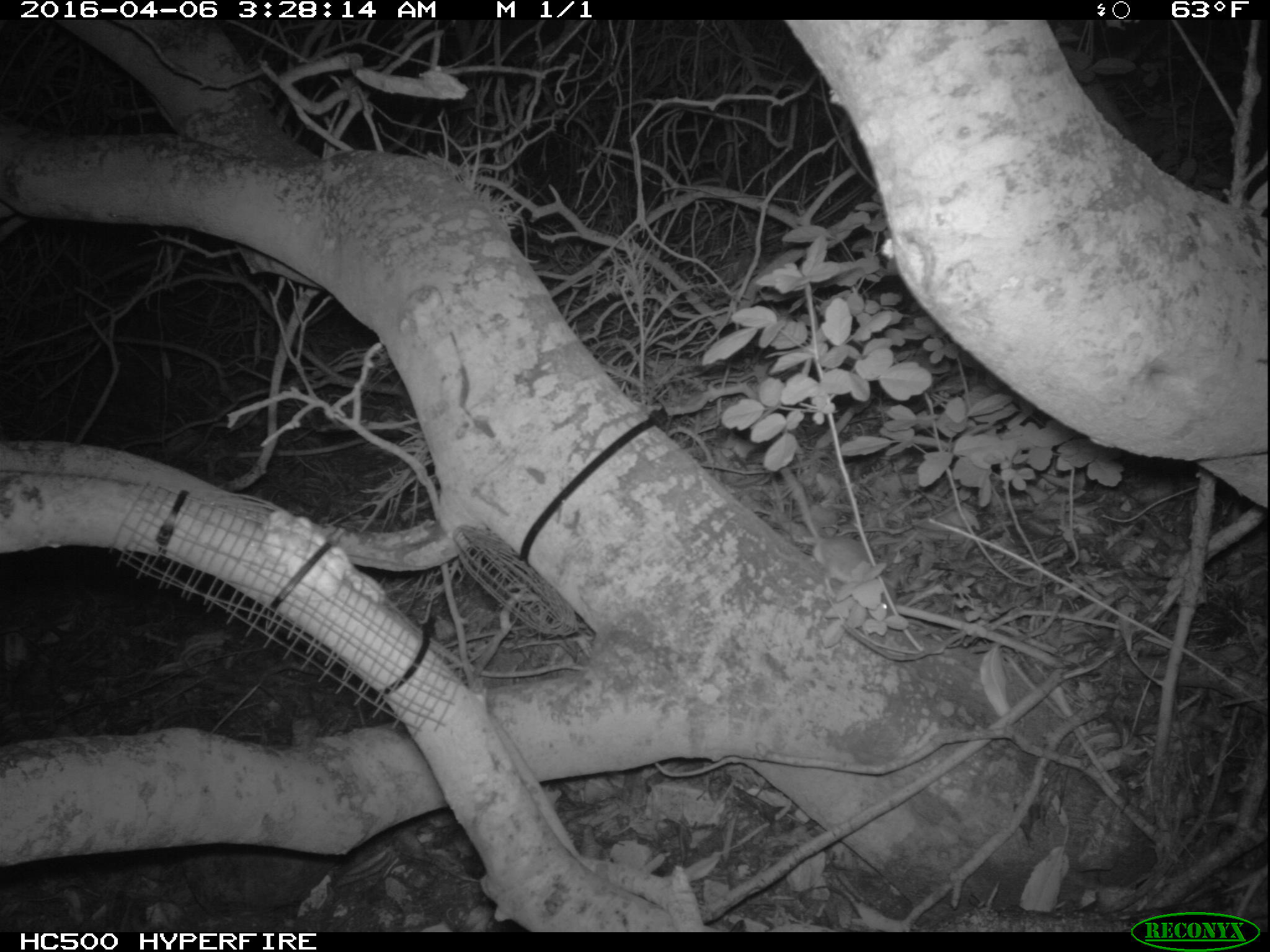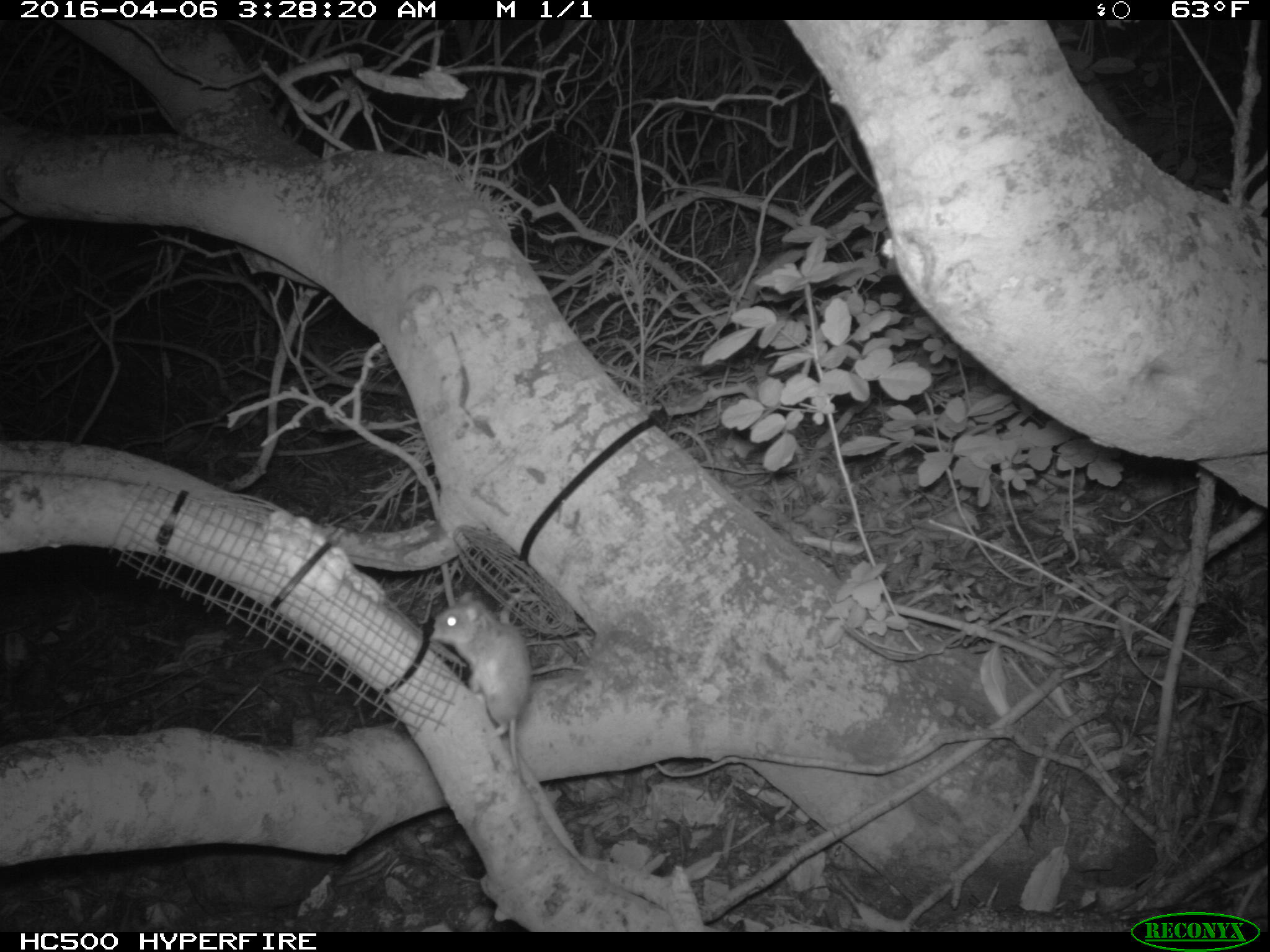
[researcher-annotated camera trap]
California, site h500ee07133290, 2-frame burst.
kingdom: Animalia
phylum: Chordata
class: Mammalia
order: Rodentia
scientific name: Rodentia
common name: rodent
Rodent (Rodentia).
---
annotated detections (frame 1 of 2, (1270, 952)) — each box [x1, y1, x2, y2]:
rodent: [782, 467, 897, 622]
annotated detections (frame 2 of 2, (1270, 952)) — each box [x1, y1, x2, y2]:
rodent: [427, 591, 532, 787]